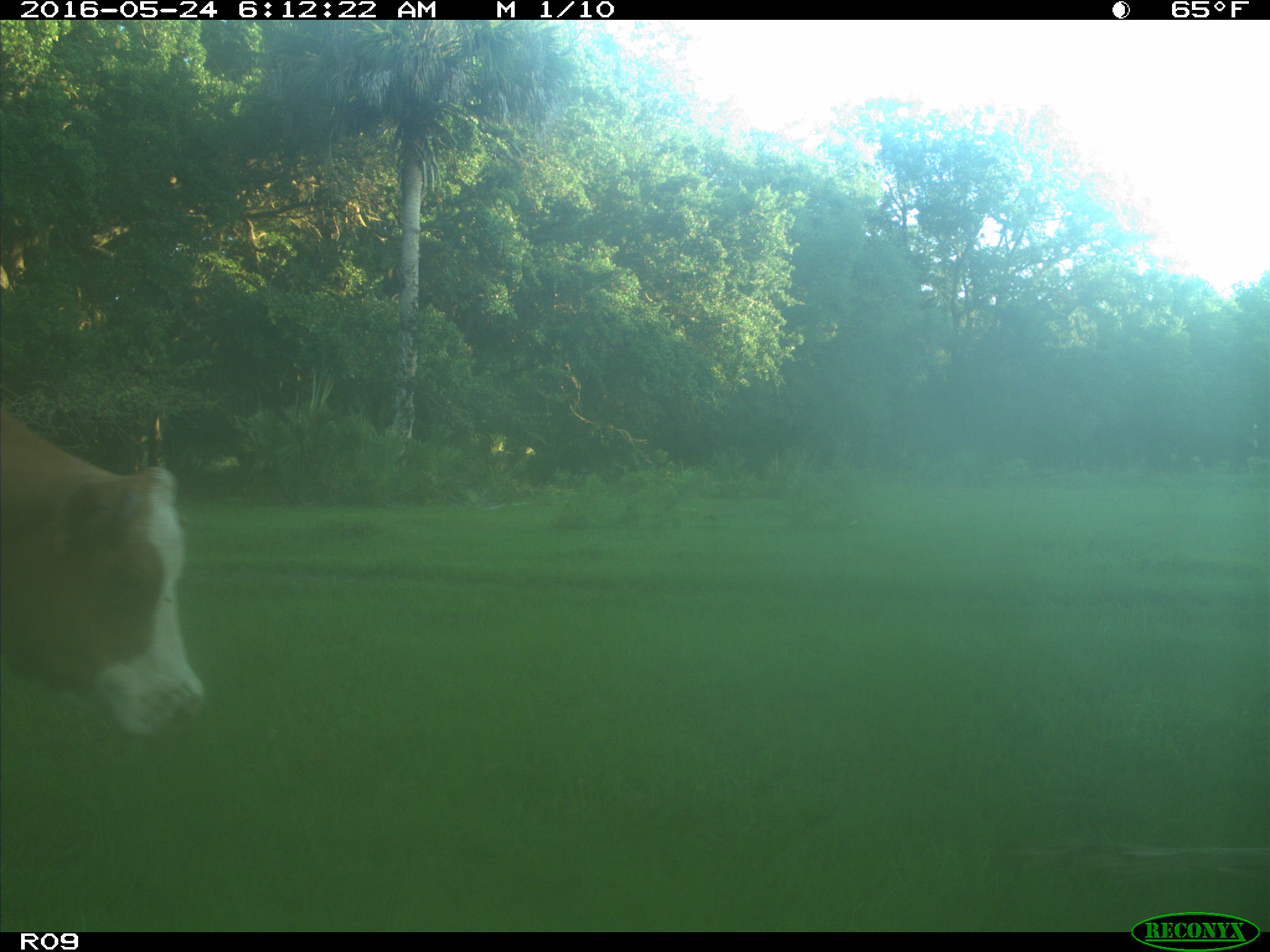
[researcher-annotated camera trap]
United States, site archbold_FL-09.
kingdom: Animalia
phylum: Chordata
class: Mammalia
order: Artiodactyla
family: Bovidae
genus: Bos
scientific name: Bos taurus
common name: domestic cow